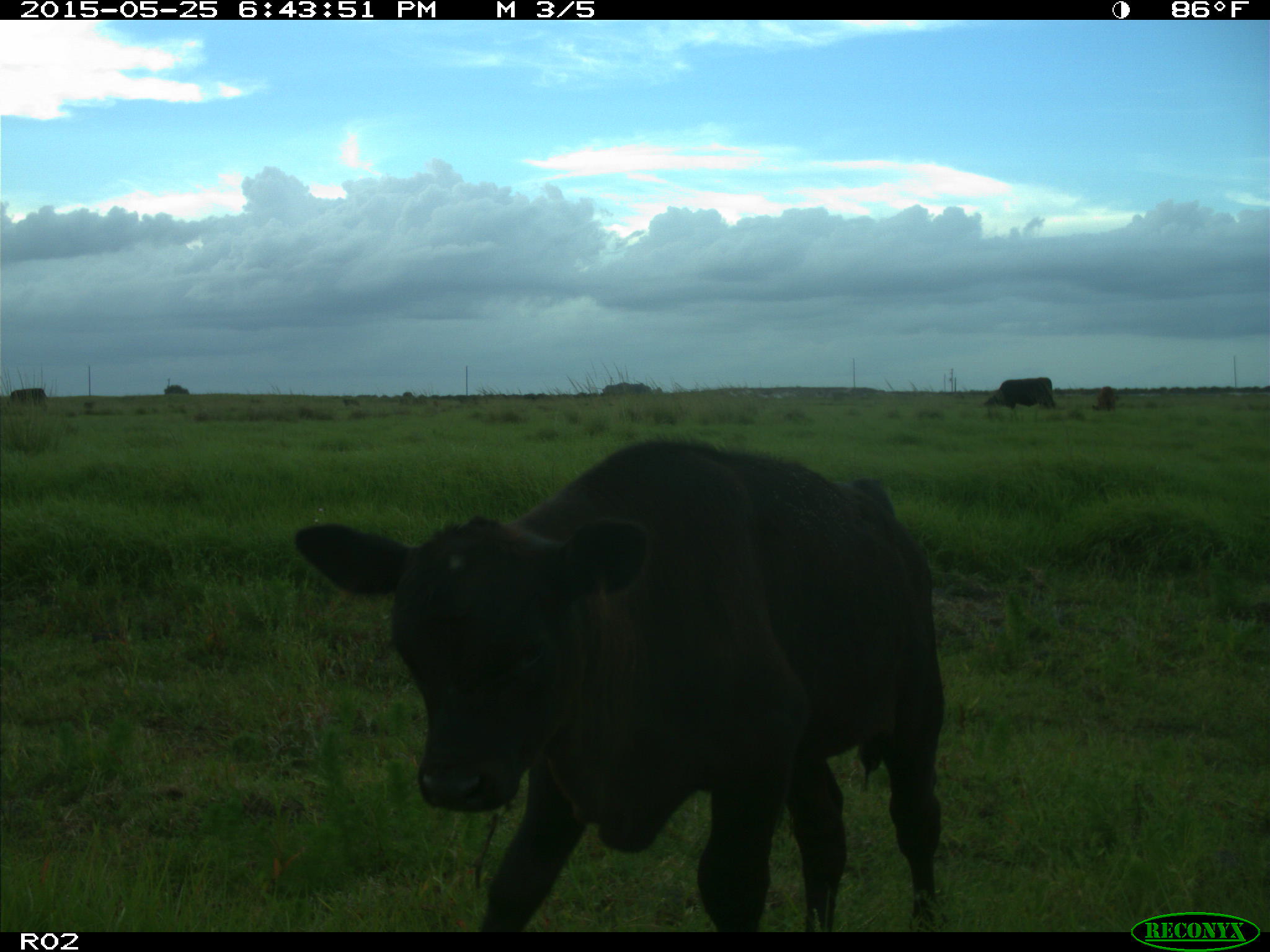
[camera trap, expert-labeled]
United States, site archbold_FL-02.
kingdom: Animalia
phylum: Chordata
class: Mammalia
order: Artiodactyla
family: Bovidae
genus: Bos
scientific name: Bos taurus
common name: domestic cow